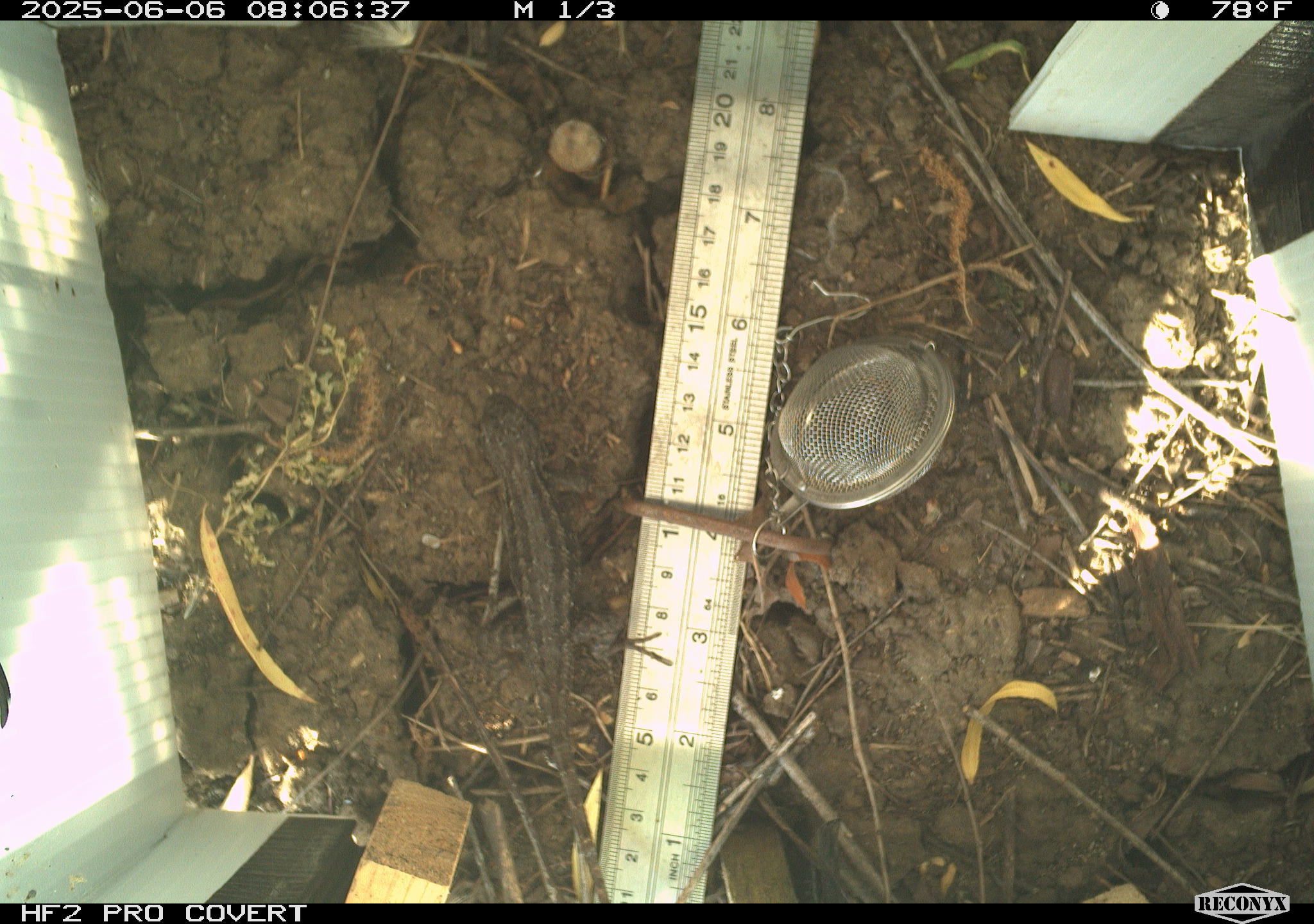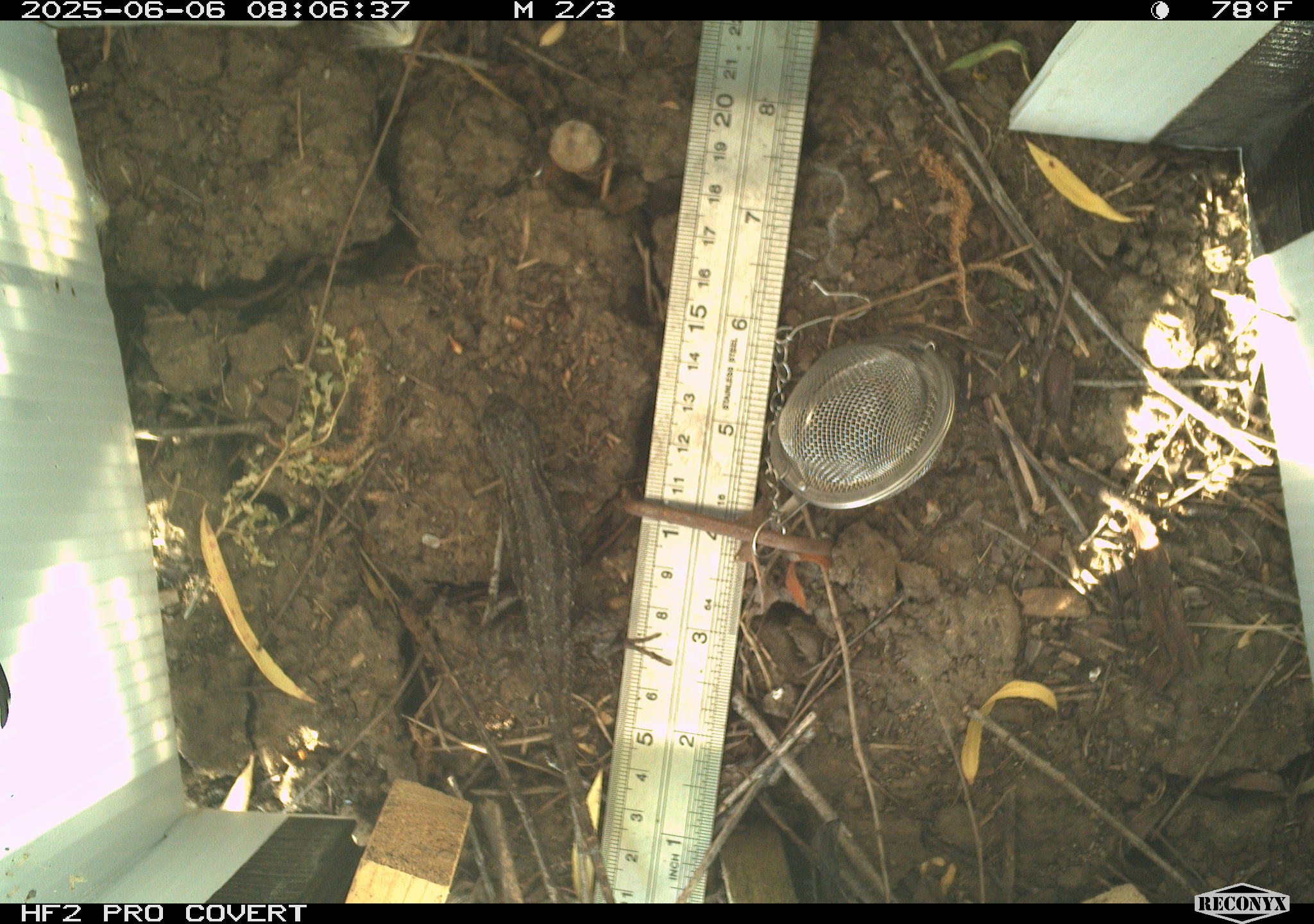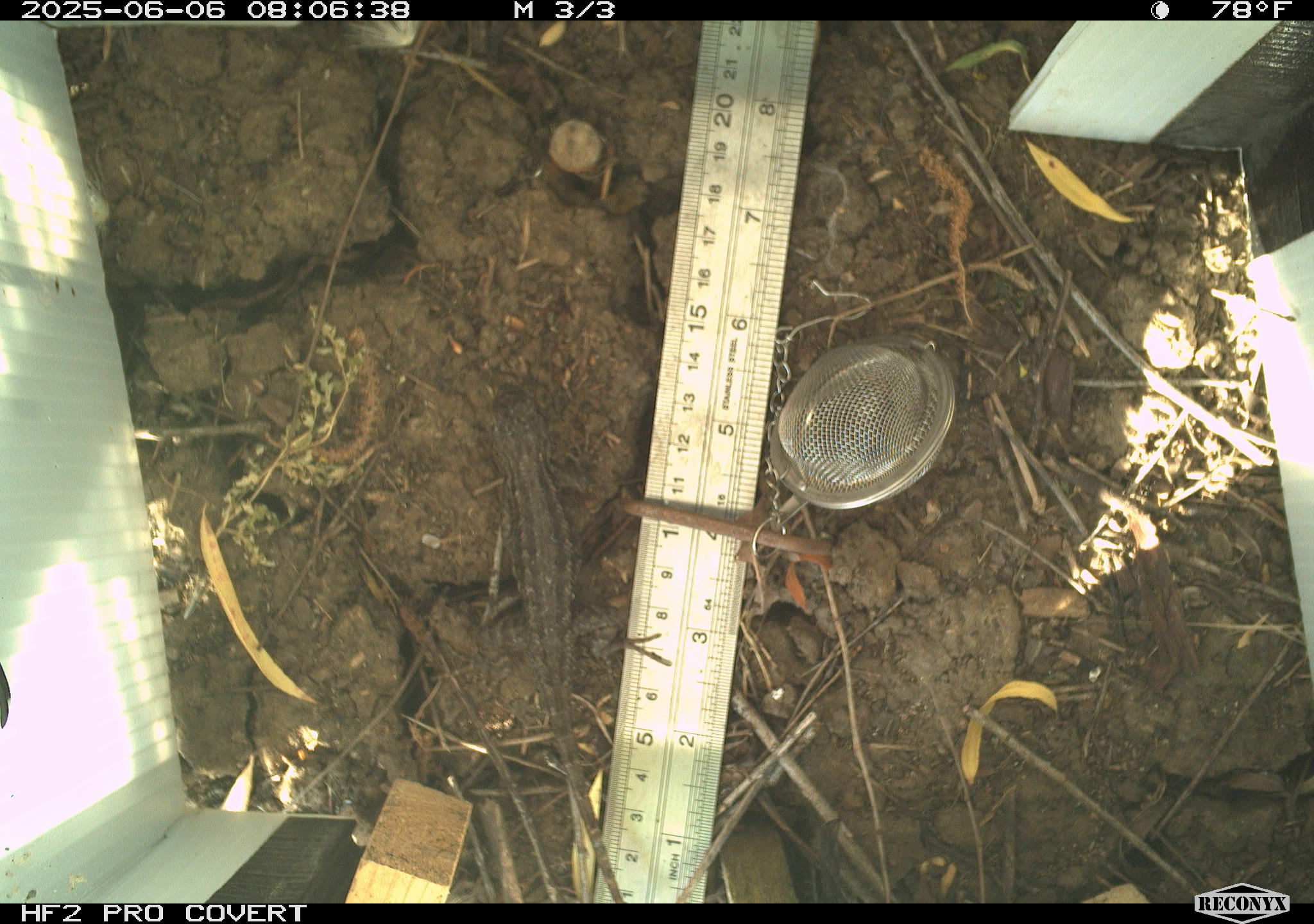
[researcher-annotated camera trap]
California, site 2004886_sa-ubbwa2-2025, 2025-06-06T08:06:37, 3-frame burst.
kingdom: Animalia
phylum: Chordata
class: Reptilia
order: Squamata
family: Phrynosomatidae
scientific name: Phrynosomatidae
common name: north american spiny lizards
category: sceloporus/uta species